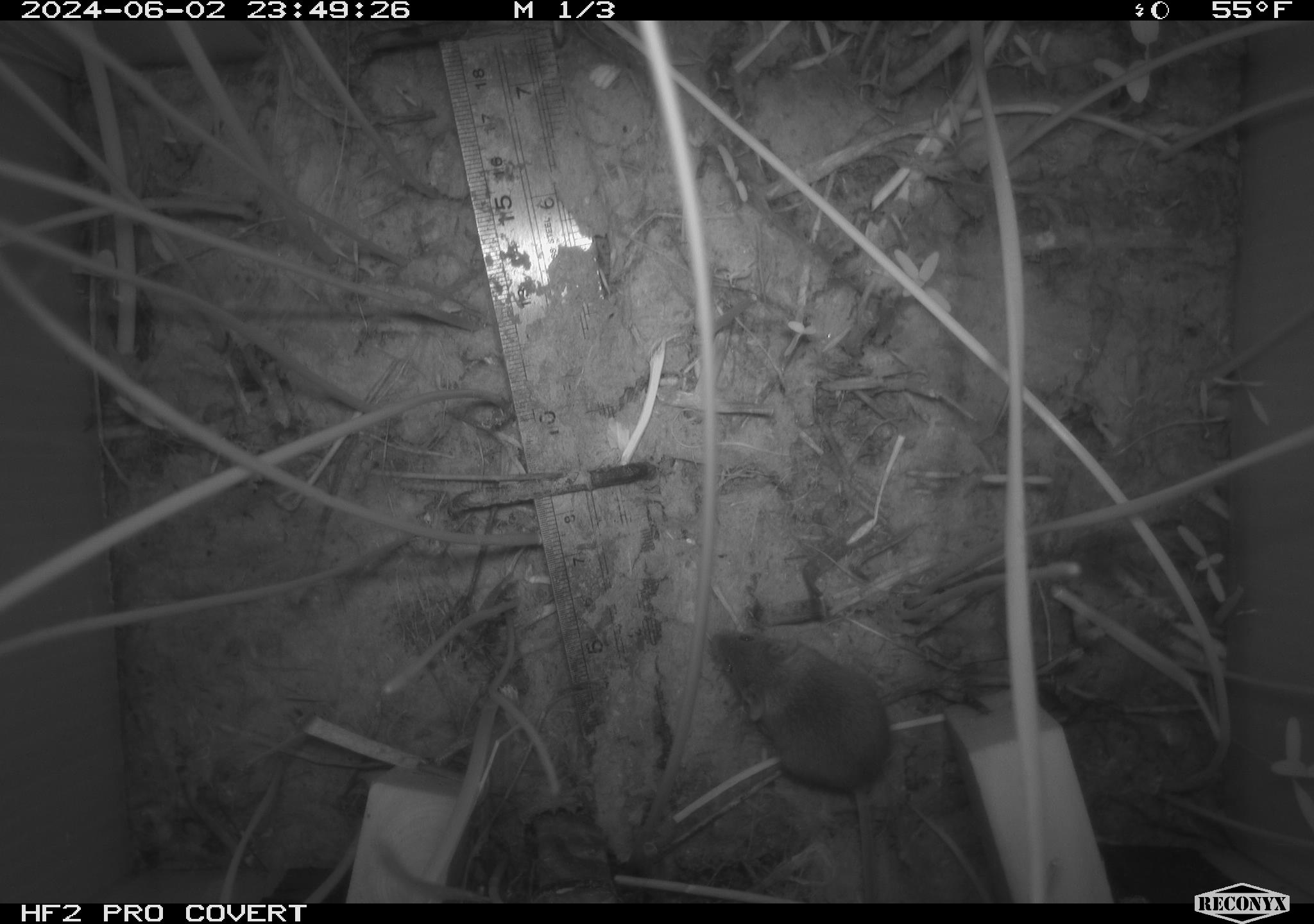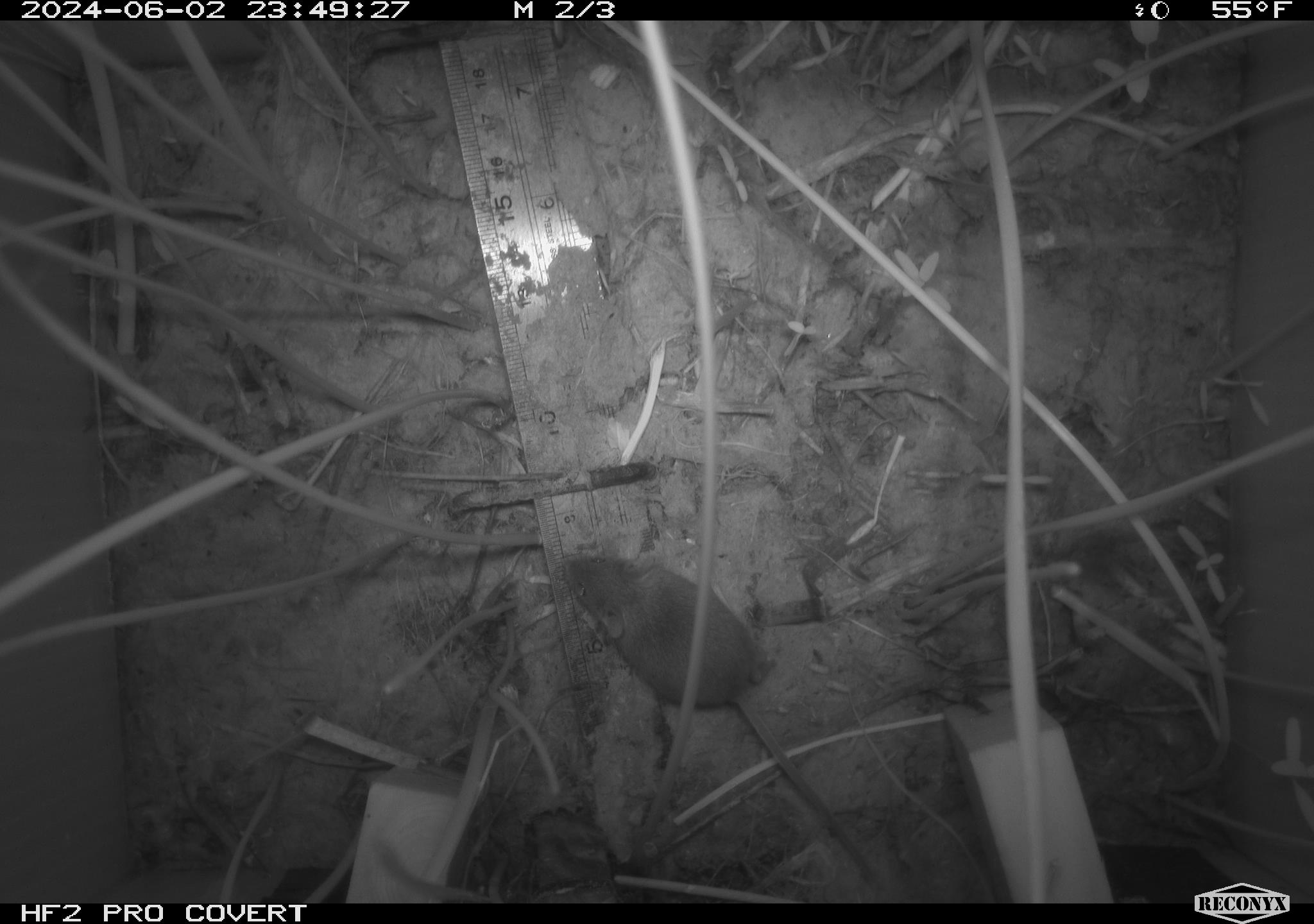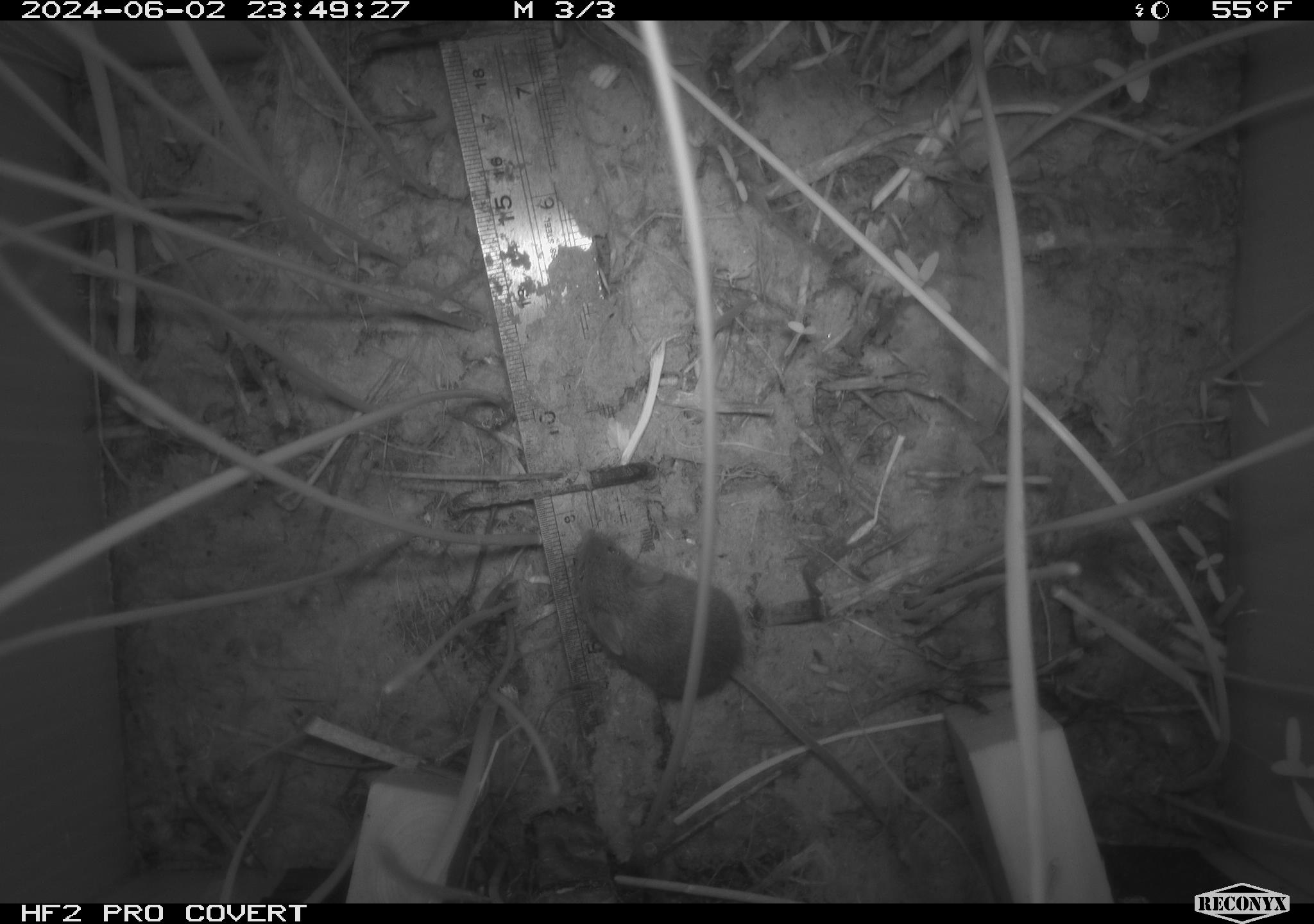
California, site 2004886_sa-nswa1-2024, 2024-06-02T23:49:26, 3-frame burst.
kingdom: Animalia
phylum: Chordata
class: Mammalia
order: Rodentia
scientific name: Rodentia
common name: rodent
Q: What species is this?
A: Rodent (Rodentia).